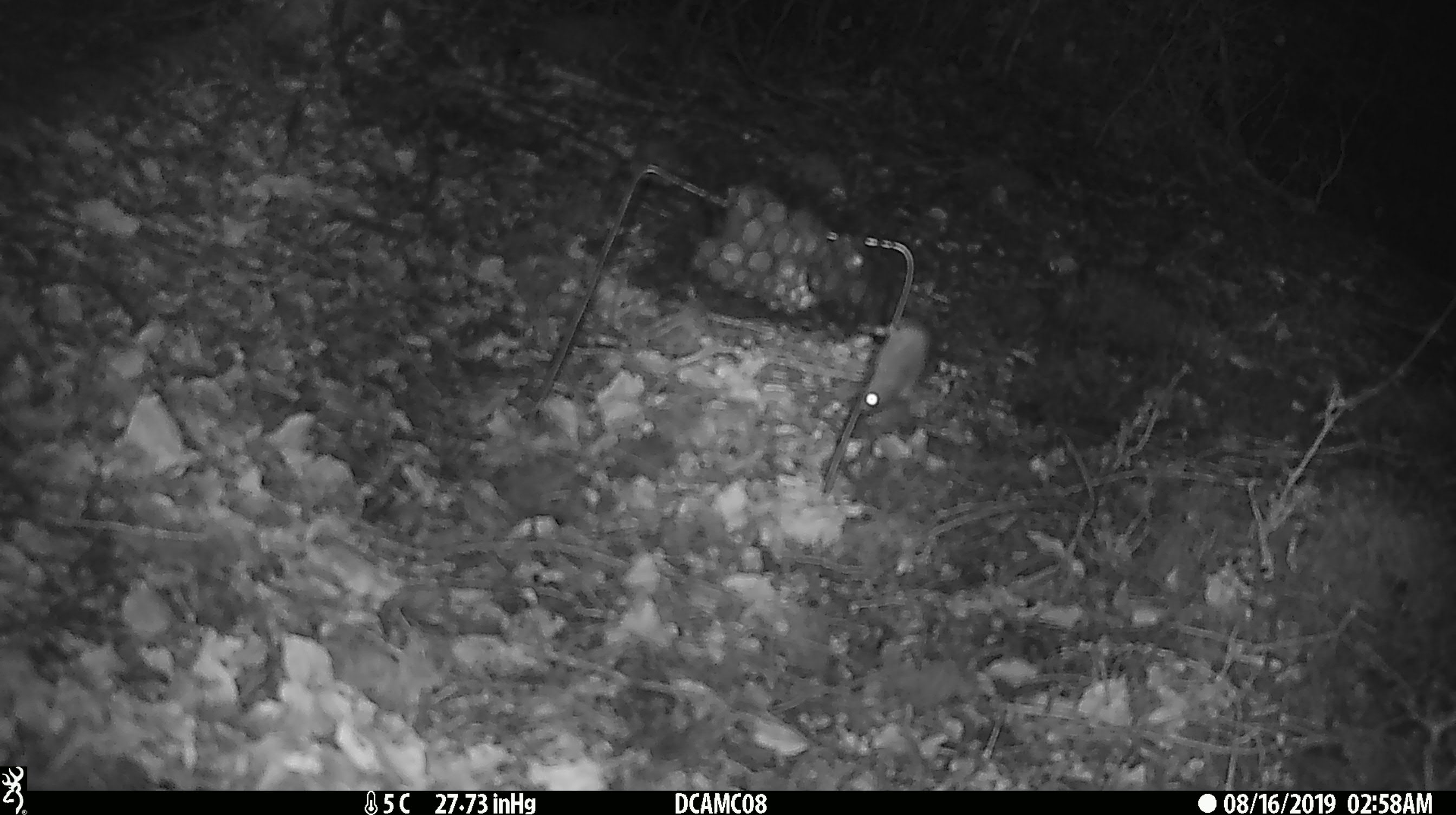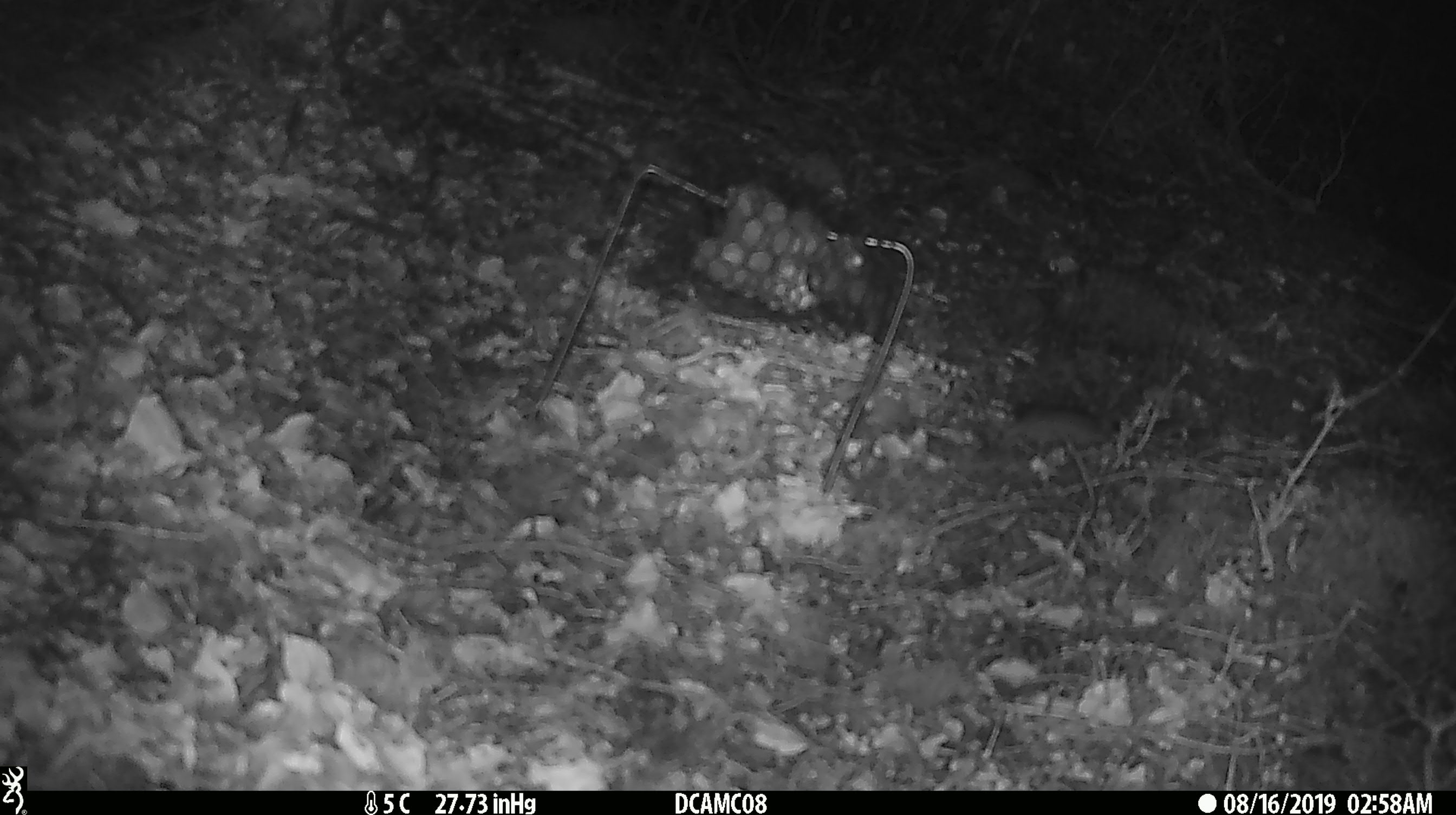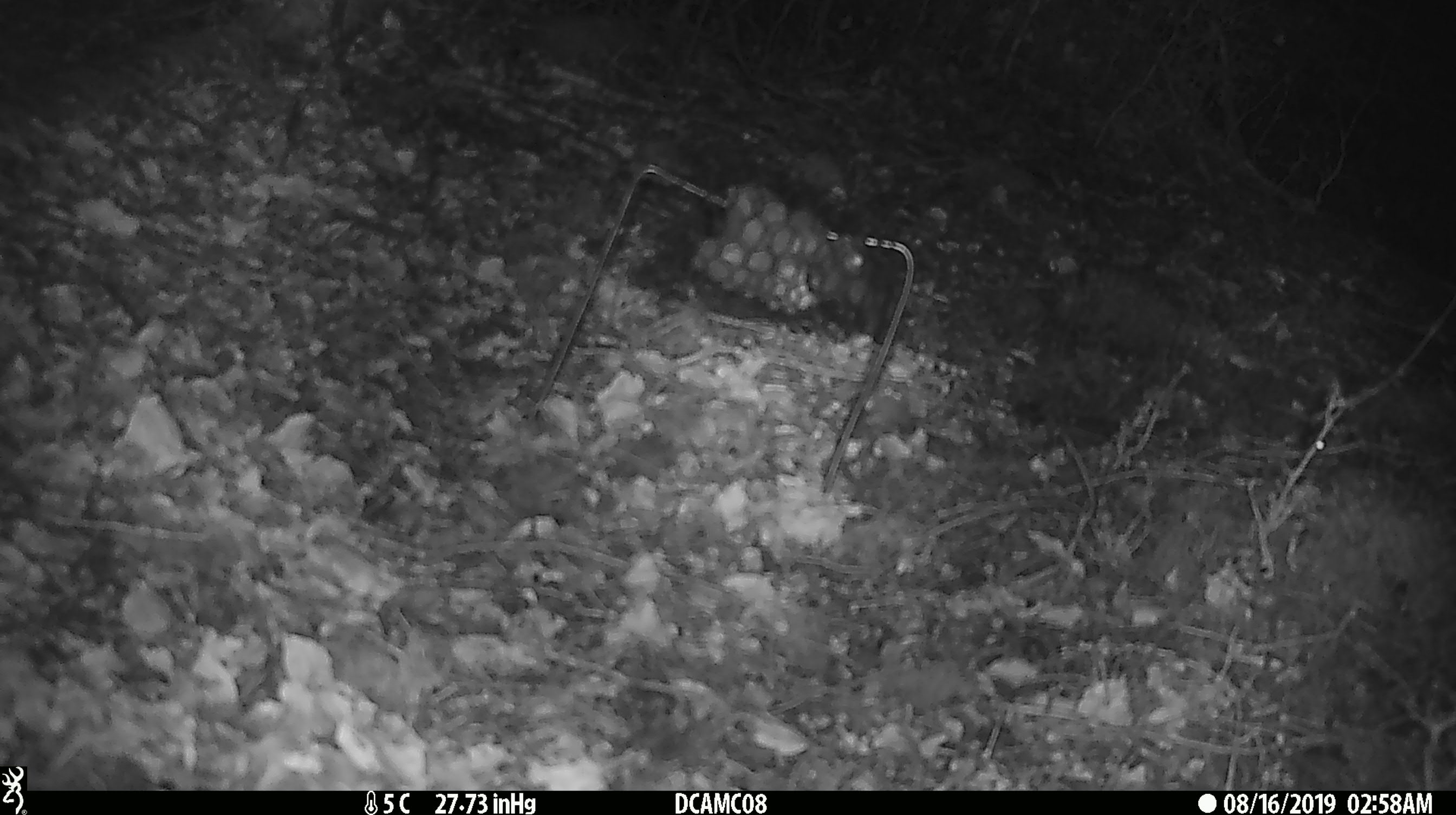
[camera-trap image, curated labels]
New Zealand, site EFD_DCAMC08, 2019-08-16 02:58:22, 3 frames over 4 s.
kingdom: Animalia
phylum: Chordata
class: Mammalia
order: Rodentia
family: Muridae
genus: Mus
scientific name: Mus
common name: mouse